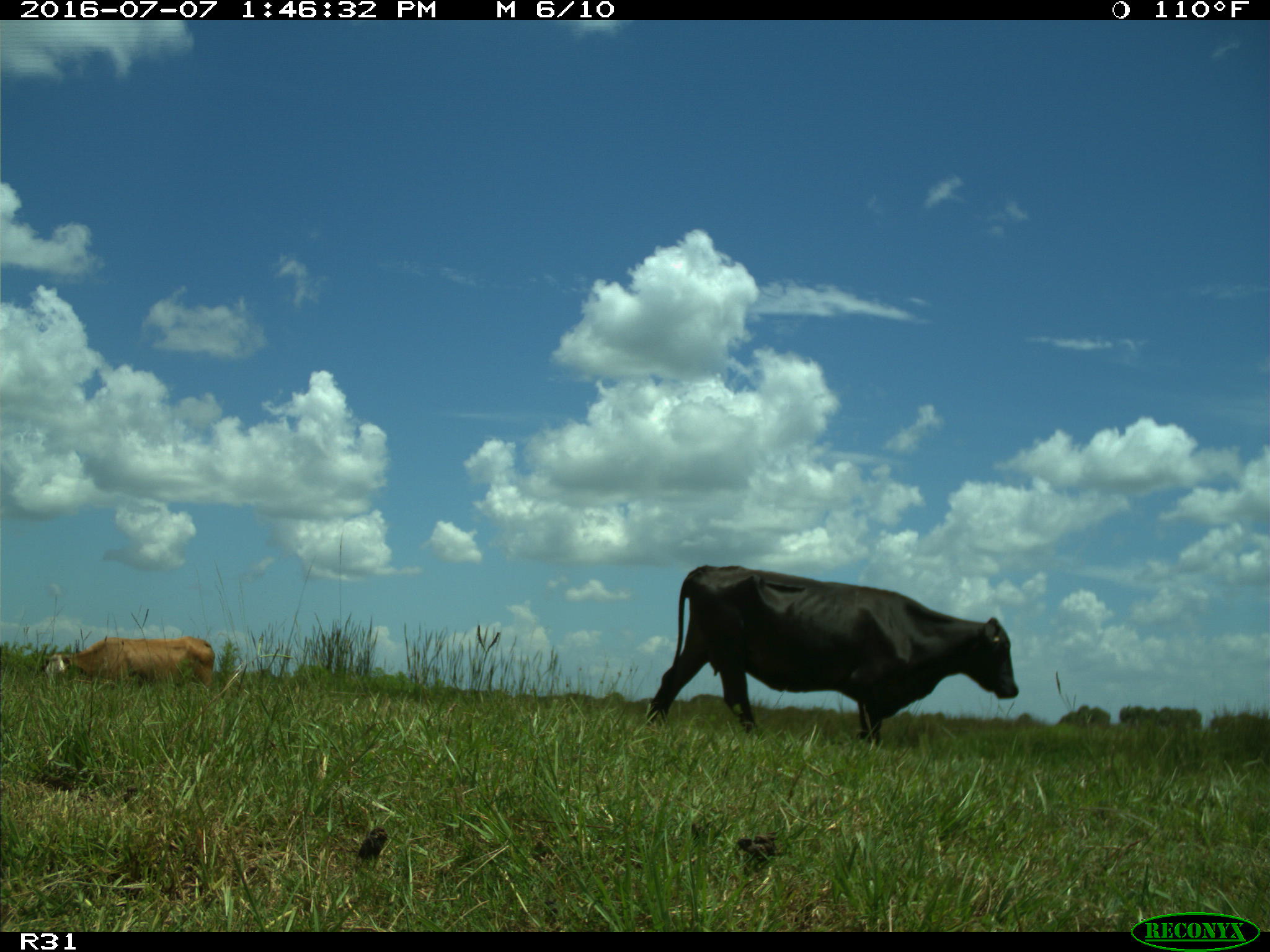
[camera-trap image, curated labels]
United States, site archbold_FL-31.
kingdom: Animalia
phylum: Chordata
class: Mammalia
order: Artiodactyla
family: Bovidae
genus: Bos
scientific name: Bos taurus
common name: domestic cow